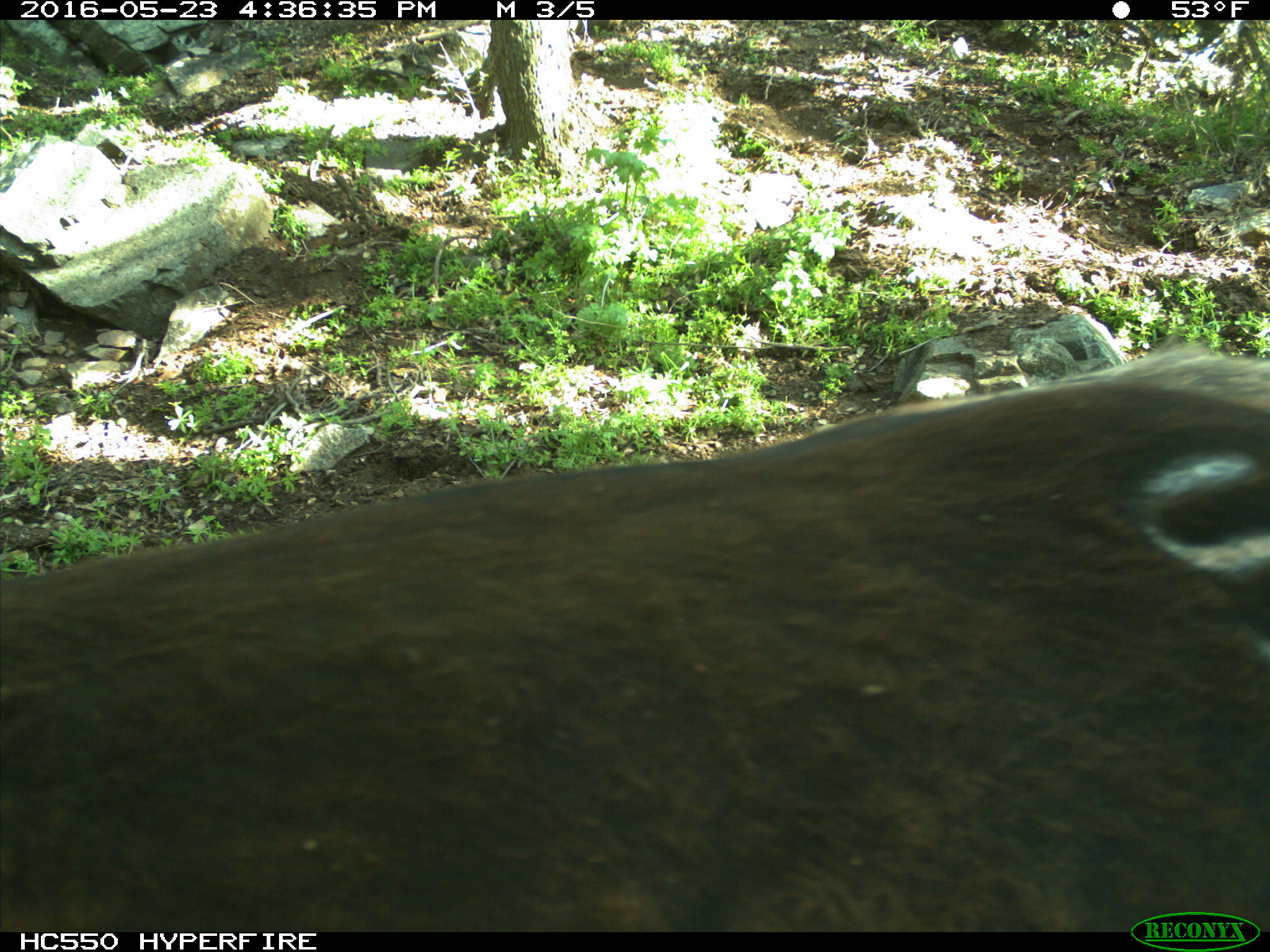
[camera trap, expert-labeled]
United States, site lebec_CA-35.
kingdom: Animalia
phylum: Chordata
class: Mammalia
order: Artiodactyla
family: Bovidae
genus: Bos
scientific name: Bos taurus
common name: domestic cow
Bos taurus (domestic cow).